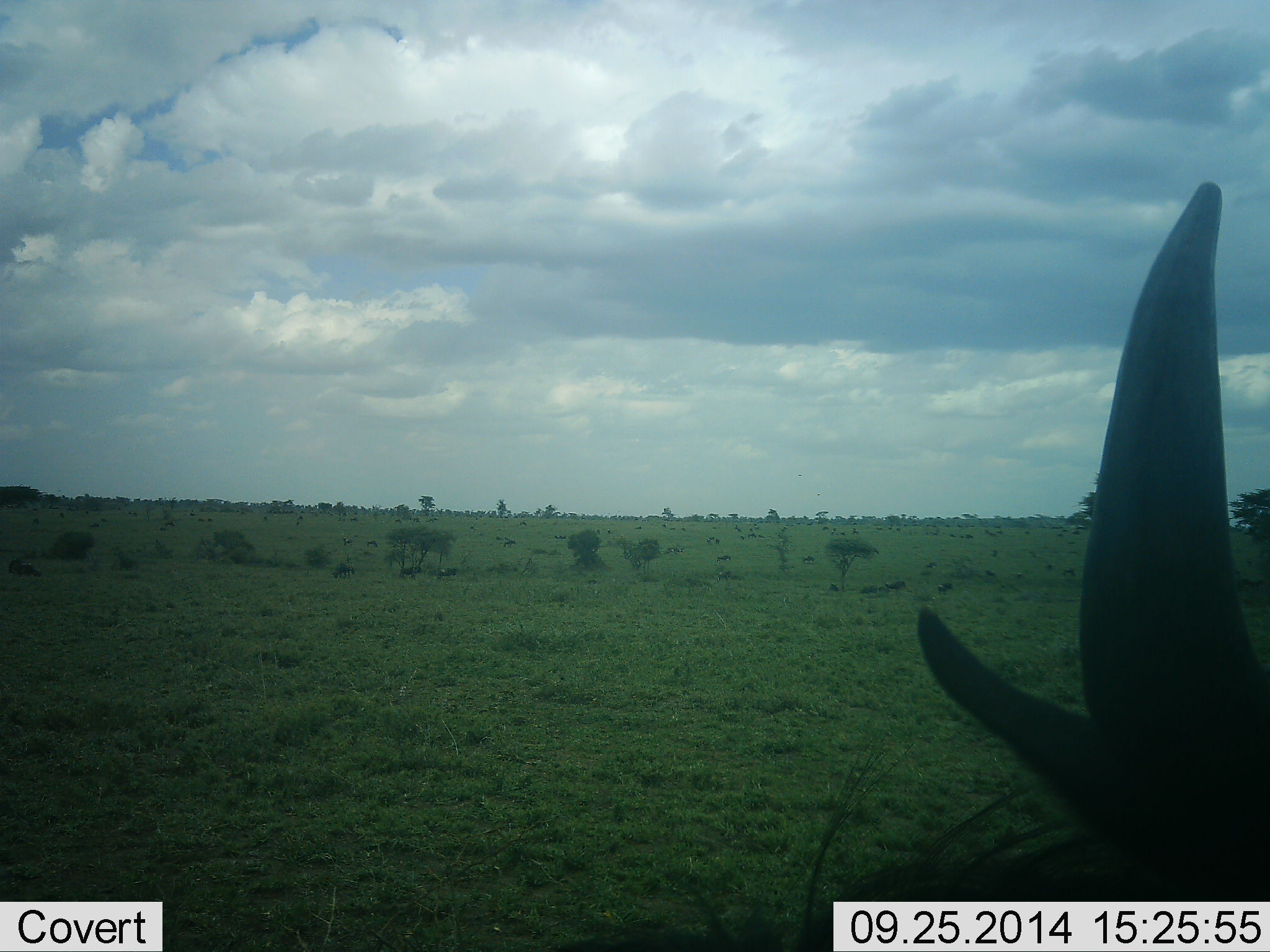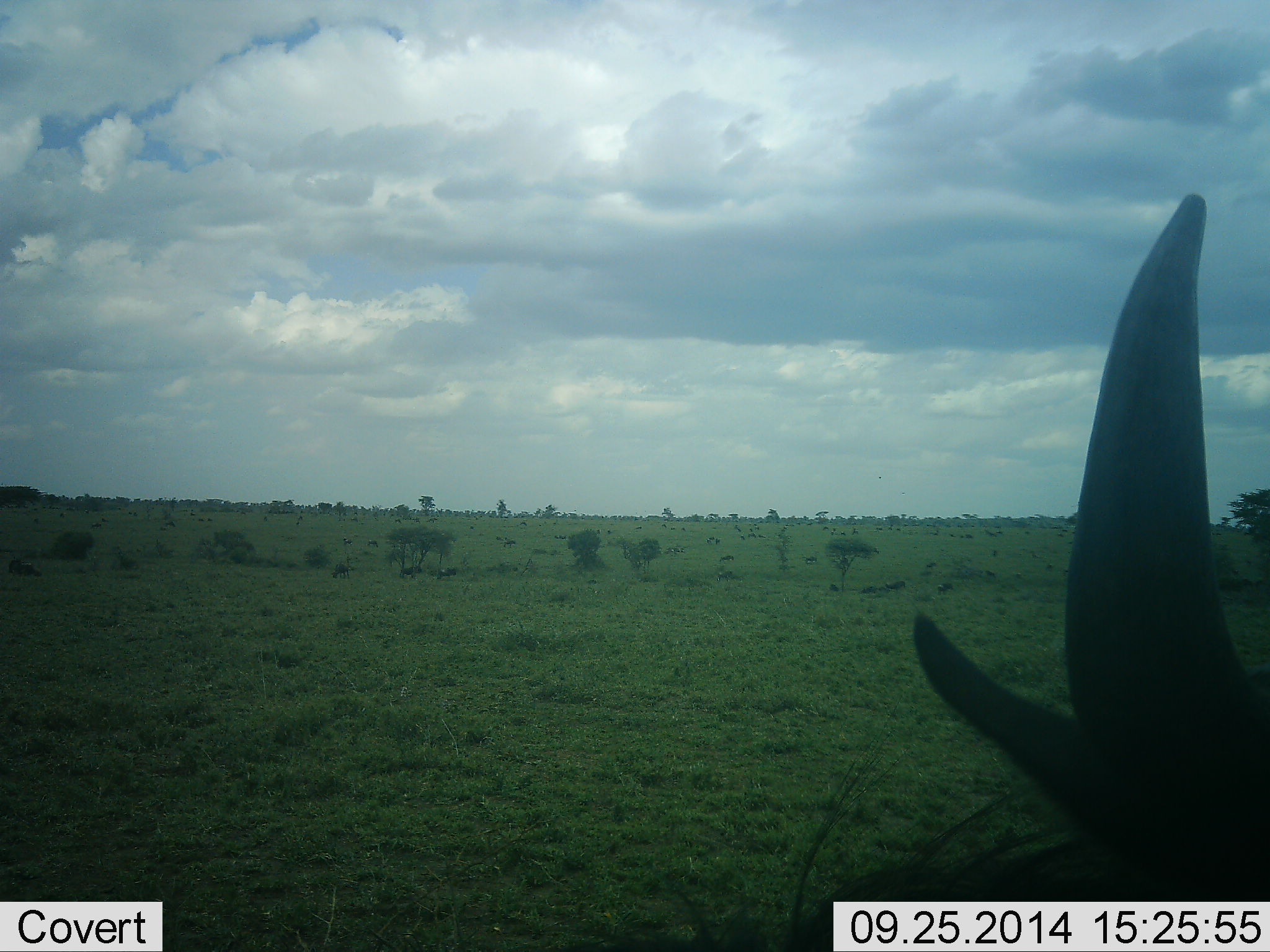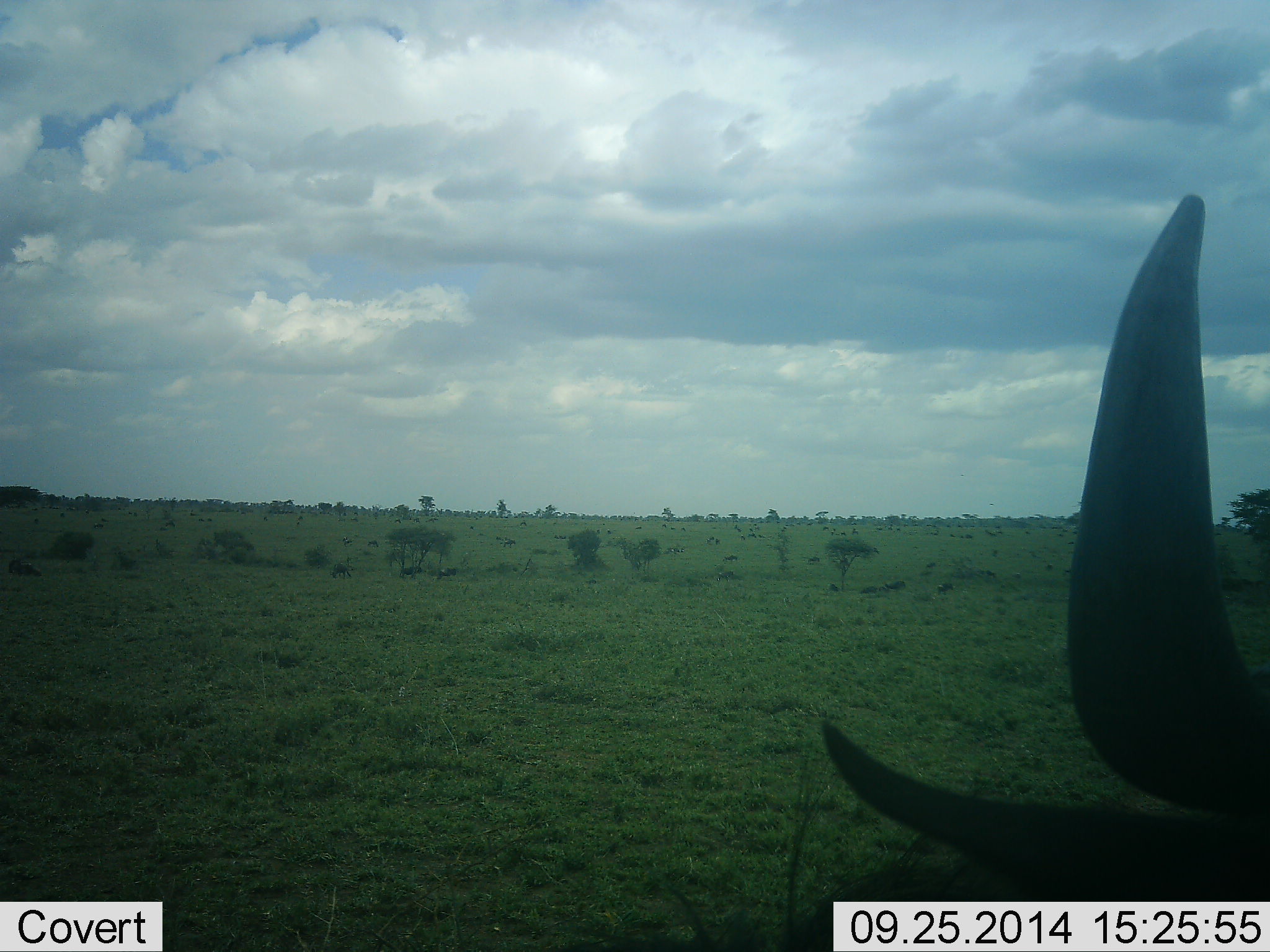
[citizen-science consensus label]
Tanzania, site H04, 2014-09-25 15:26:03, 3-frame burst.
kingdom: Animalia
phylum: Chordata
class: Mammalia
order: Artiodactyla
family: Bovidae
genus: Connochaetes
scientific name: Connochaetes taurinus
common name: blue wildebeest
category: wildebeest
Wildebeest (blue wildebeest) (Connochaetes taurinus), count 1. Behavior (volunteer vote fractions): standing 50%, resting 50%, moving 0%, interacting 0%. Young present (vote fraction): 0%. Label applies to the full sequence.